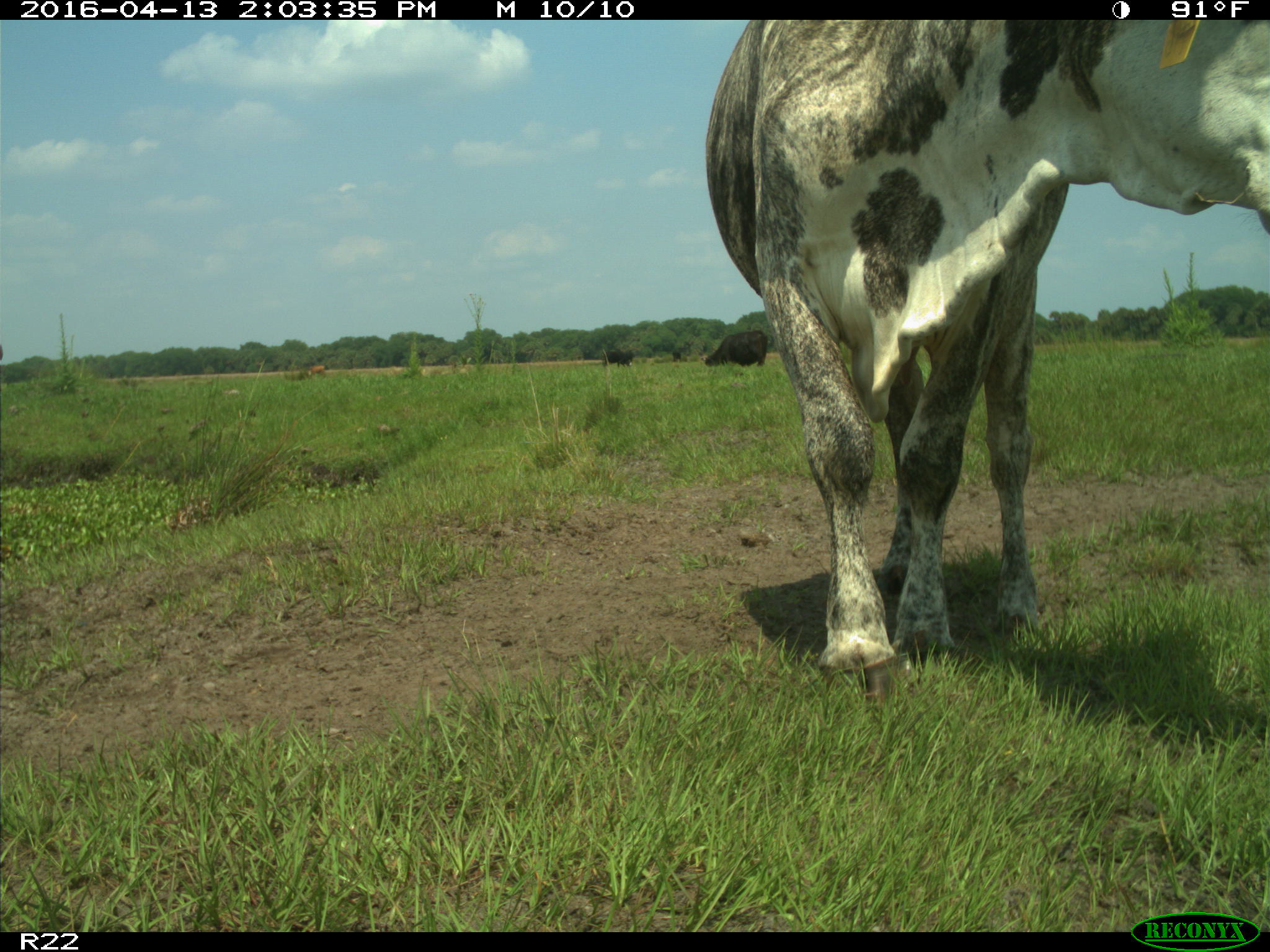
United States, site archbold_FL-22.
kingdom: Animalia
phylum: Chordata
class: Mammalia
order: Artiodactyla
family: Bovidae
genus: Bos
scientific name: Bos taurus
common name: domestic cow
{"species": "Bos taurus (domestic cow)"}